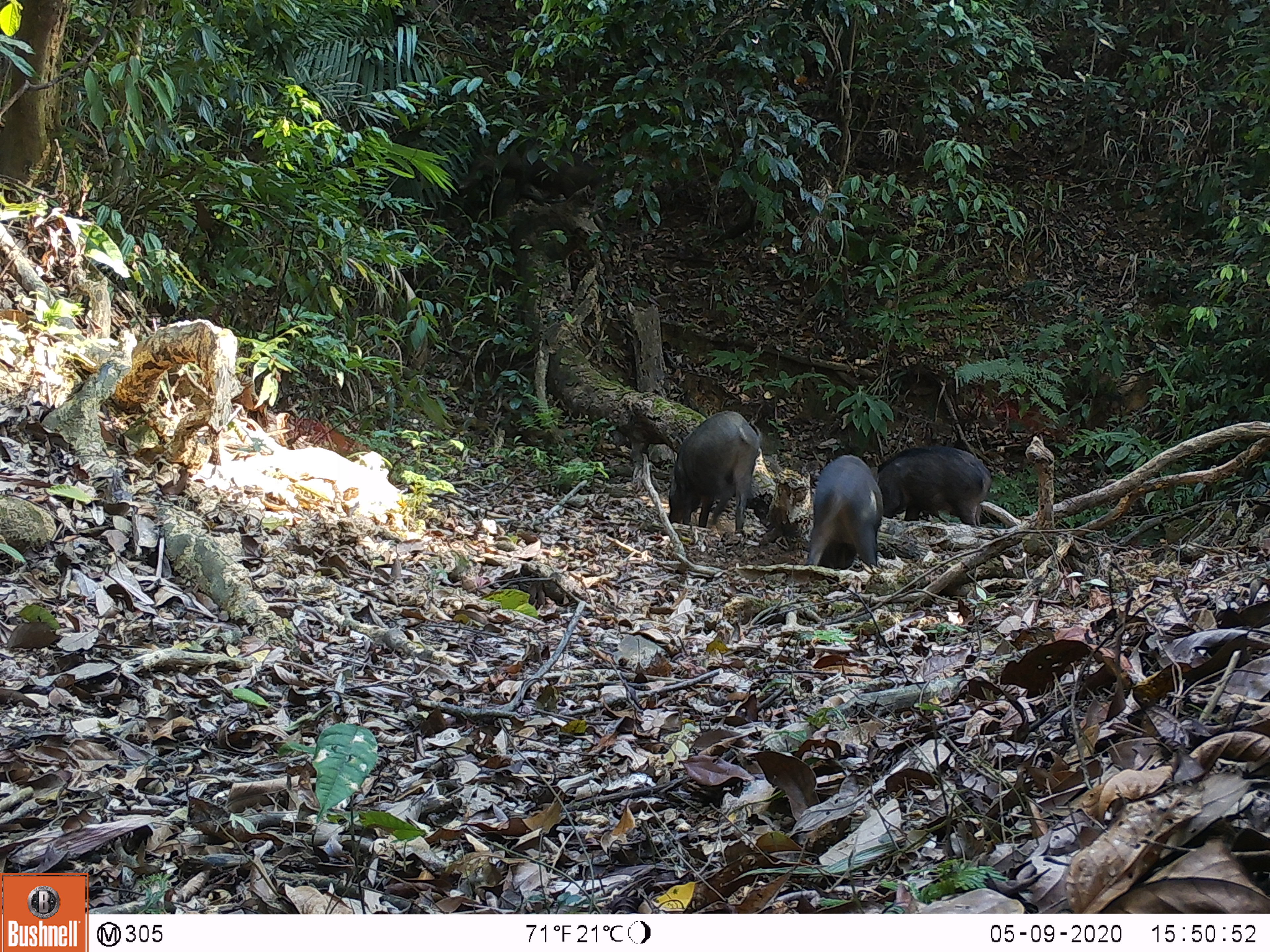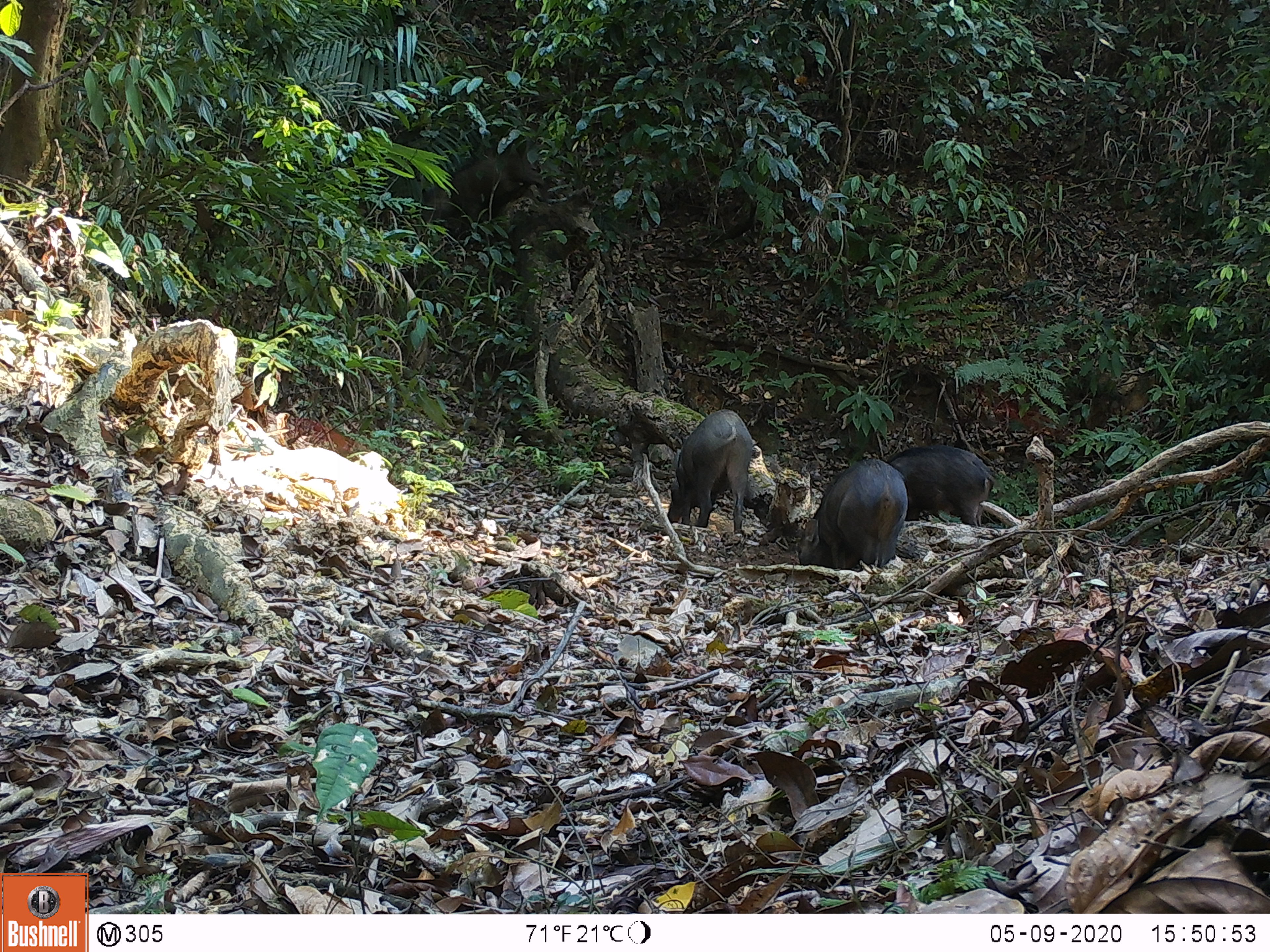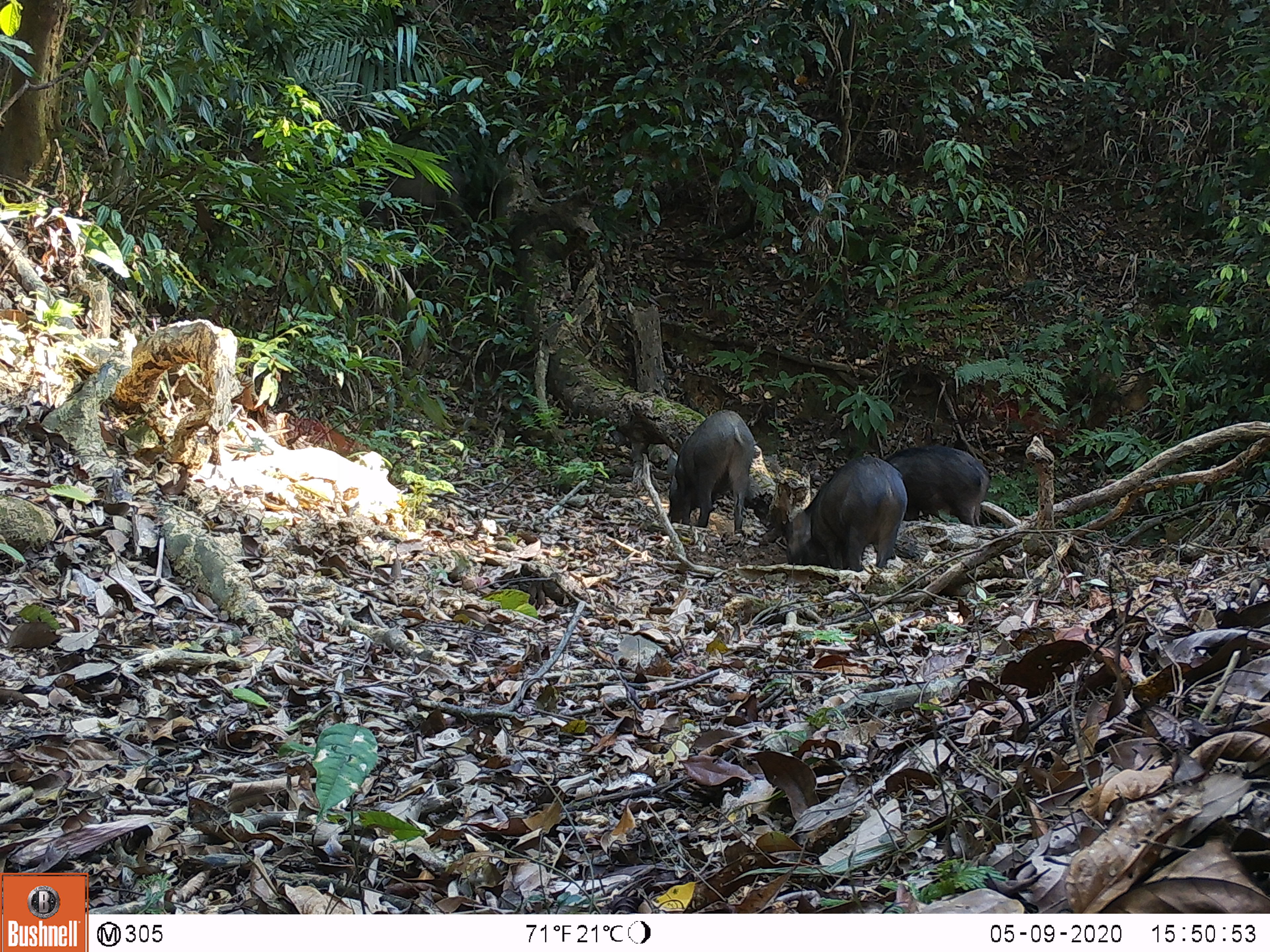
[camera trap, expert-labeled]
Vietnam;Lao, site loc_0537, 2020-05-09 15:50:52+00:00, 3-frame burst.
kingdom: Animalia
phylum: Chordata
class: Mammalia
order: Artiodactyla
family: Suidae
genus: Sus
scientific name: Sus scrofa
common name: eurasian wild pig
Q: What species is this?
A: Eurasian wild pig (Sus scrofa).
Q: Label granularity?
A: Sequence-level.